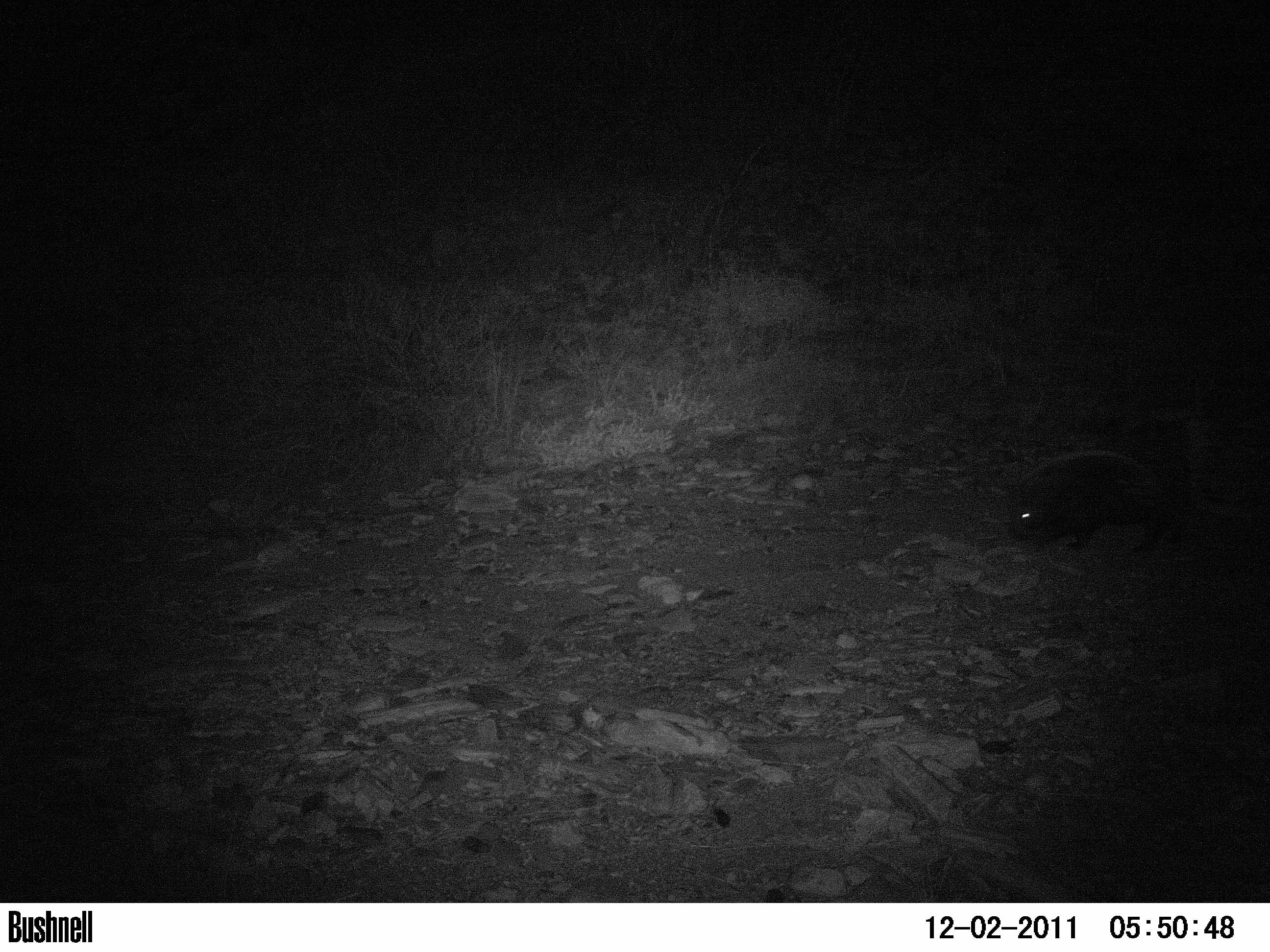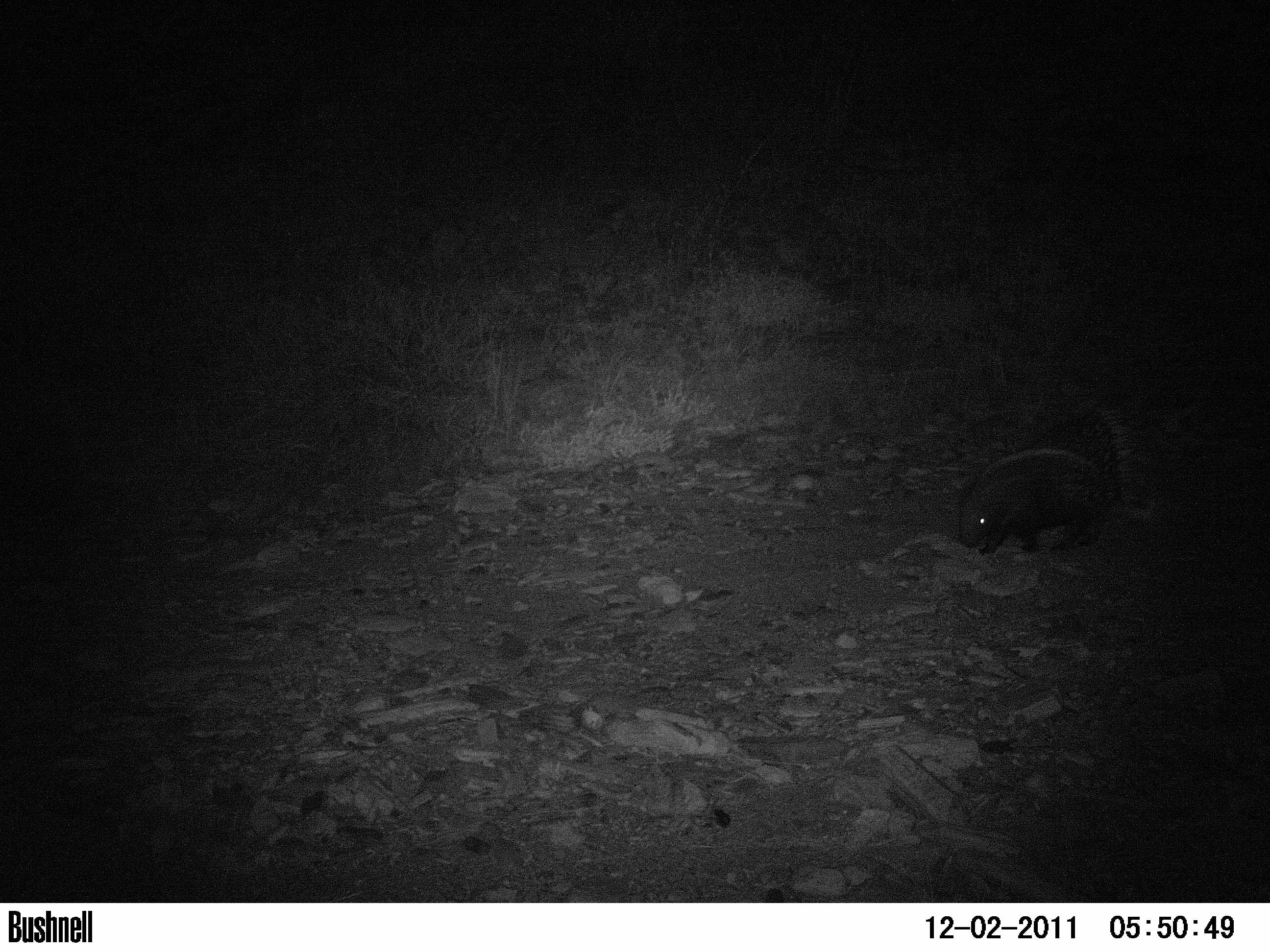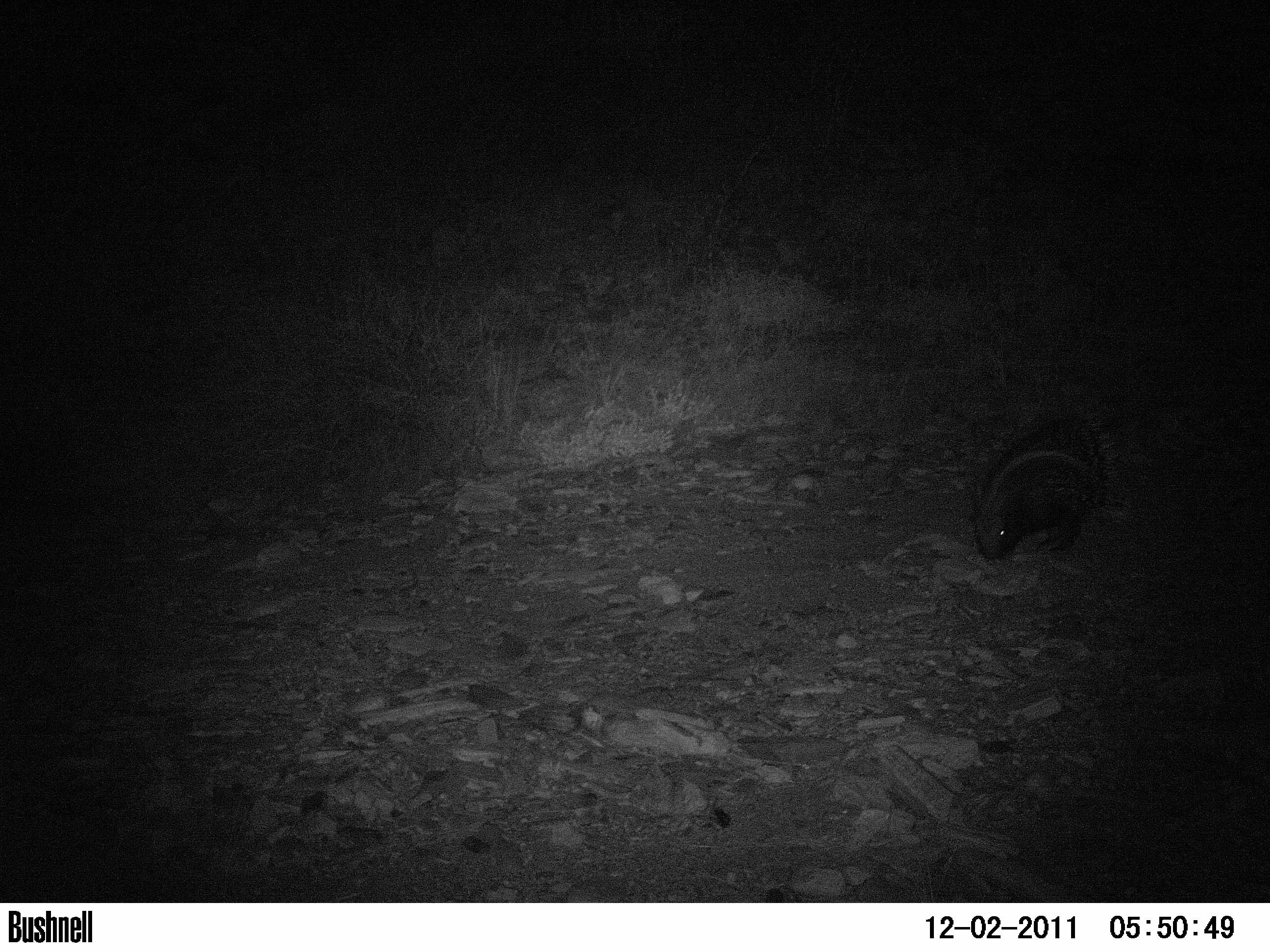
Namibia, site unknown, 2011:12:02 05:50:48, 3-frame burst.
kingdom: Animalia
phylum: Chordata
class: Mammalia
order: Rodentia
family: Hystricidae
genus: Hystrix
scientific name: Hystrix africaeaustralis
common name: cape porcupine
Hystrix africaeaustralis (cape porcupine).